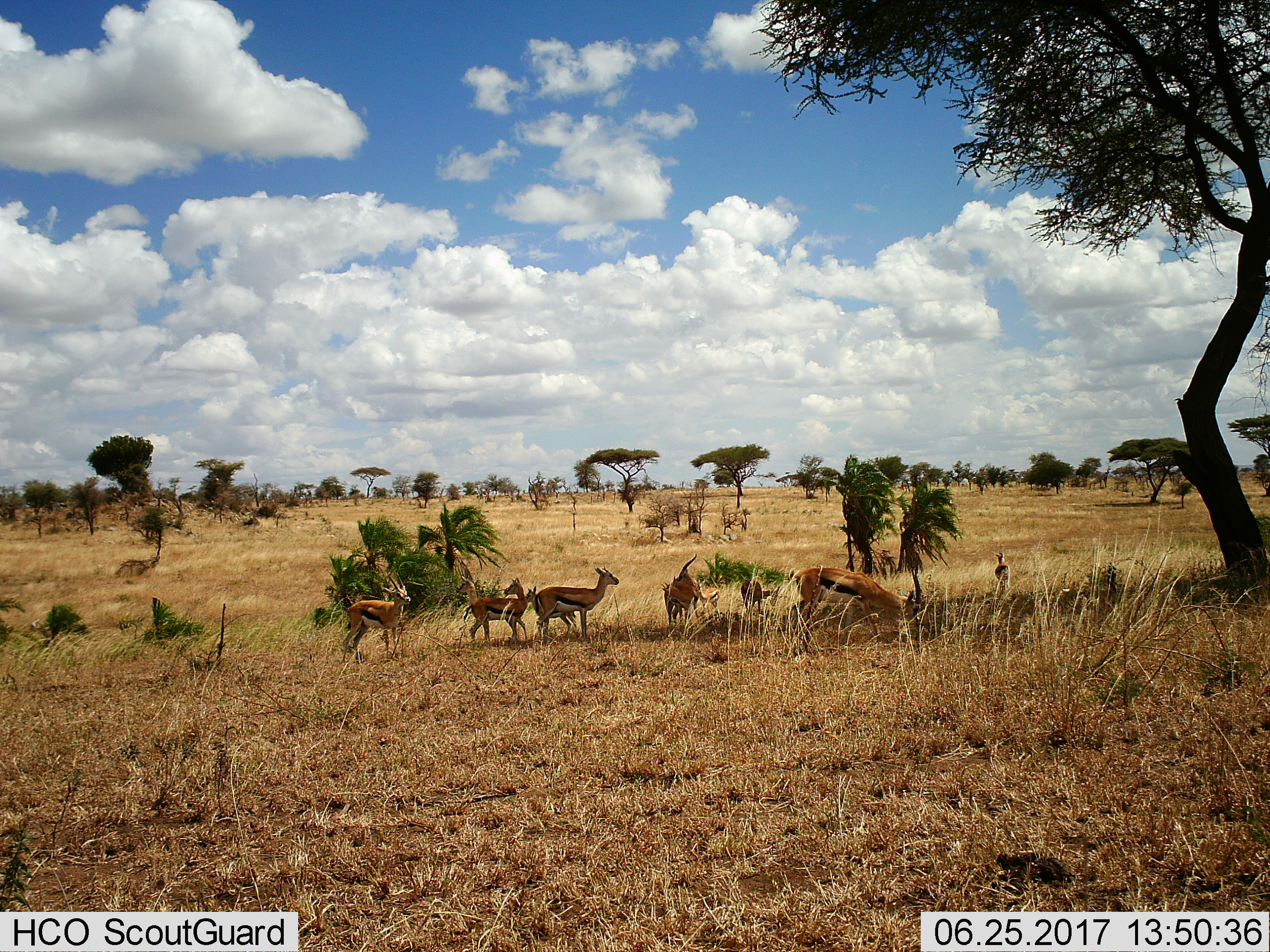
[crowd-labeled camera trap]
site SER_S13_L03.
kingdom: Animalia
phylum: Chordata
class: Mammalia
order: Artiodactyla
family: Bovidae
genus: Eudorcas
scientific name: Eudorcas thomsonii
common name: thomson's gazelle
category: gazellethomsons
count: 11-50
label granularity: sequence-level